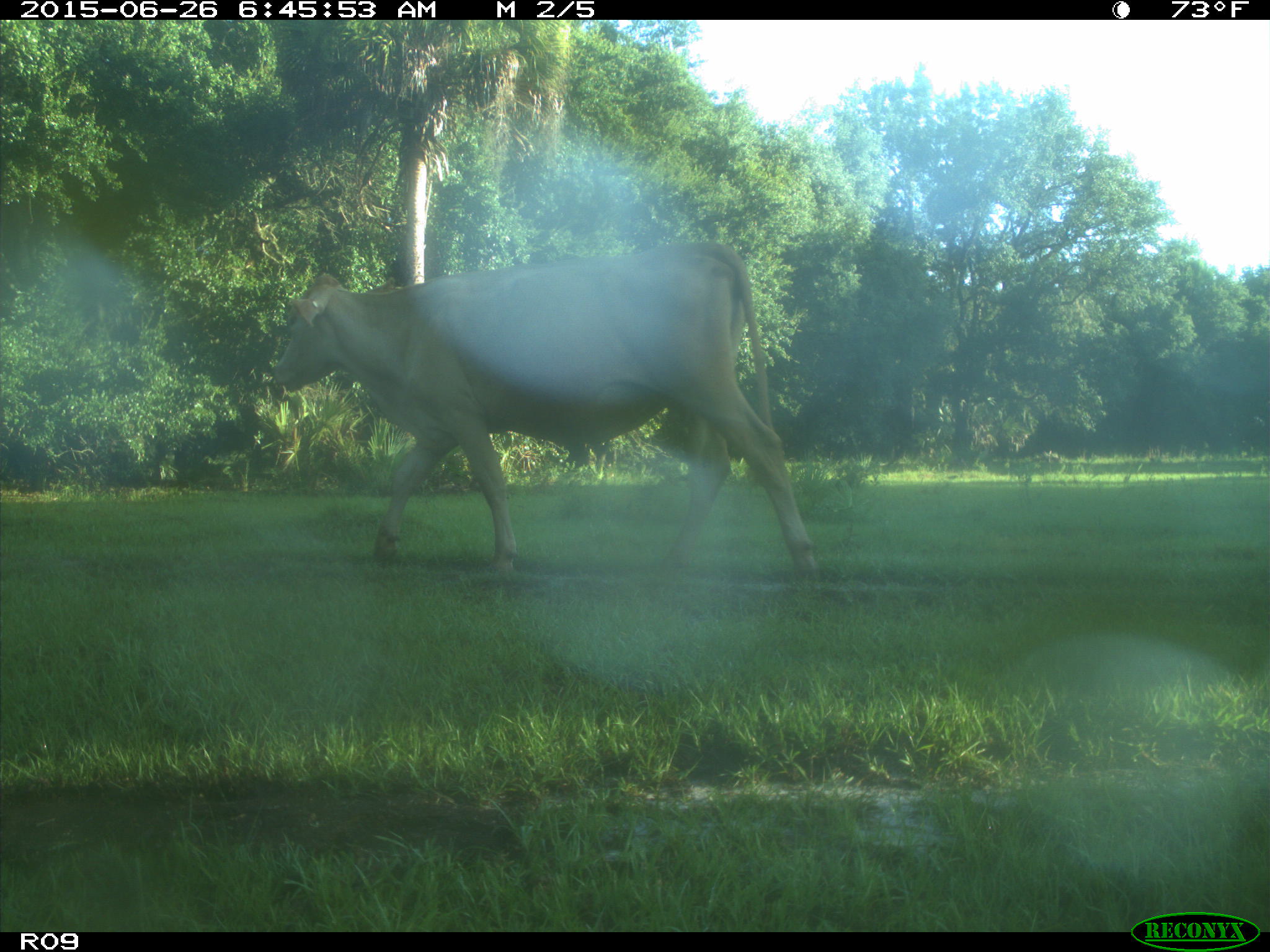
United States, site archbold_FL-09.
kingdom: Animalia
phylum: Chordata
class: Mammalia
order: Artiodactyla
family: Bovidae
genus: Bos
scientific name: Bos taurus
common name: domestic cow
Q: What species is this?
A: Bos taurus (domestic cow).